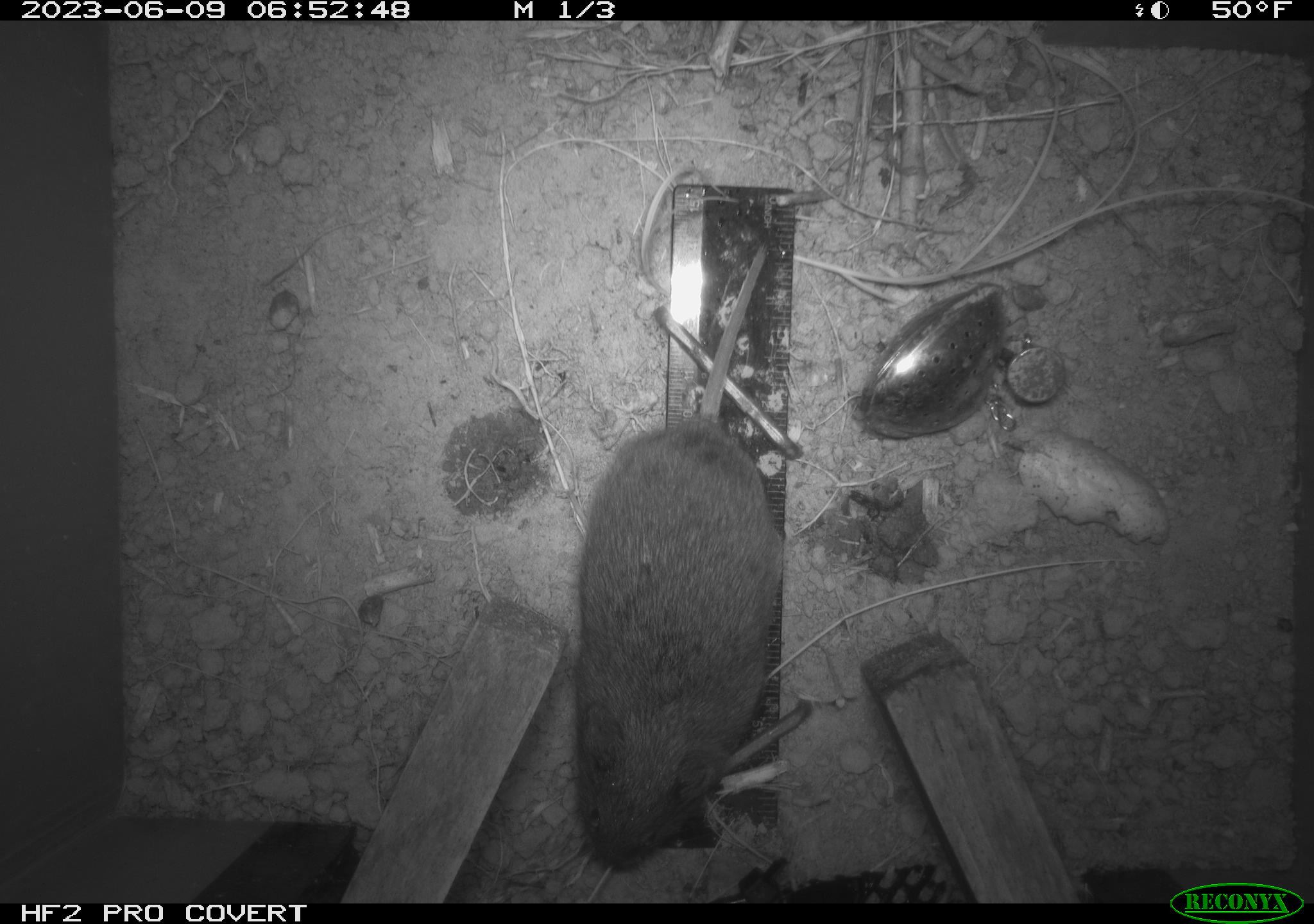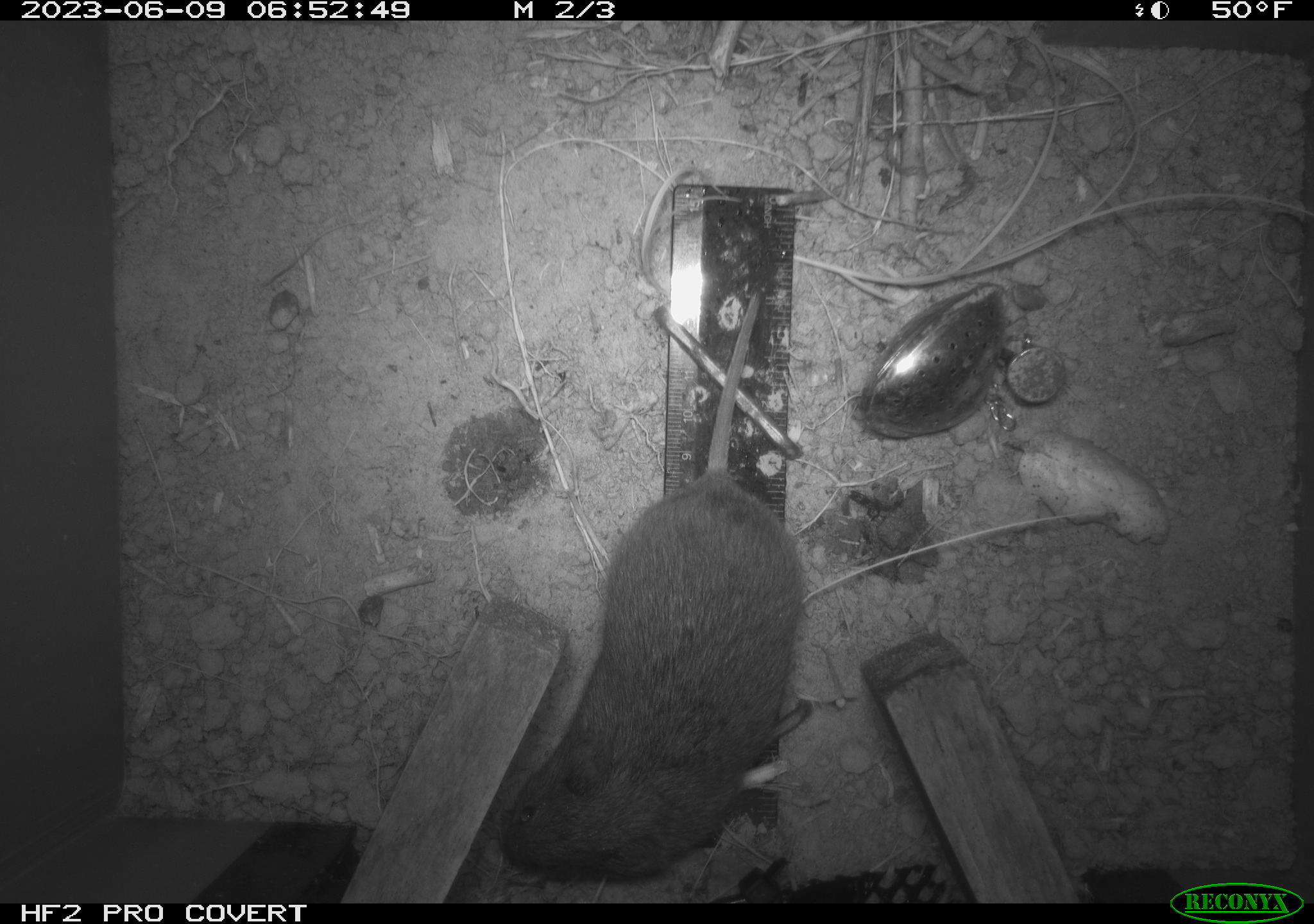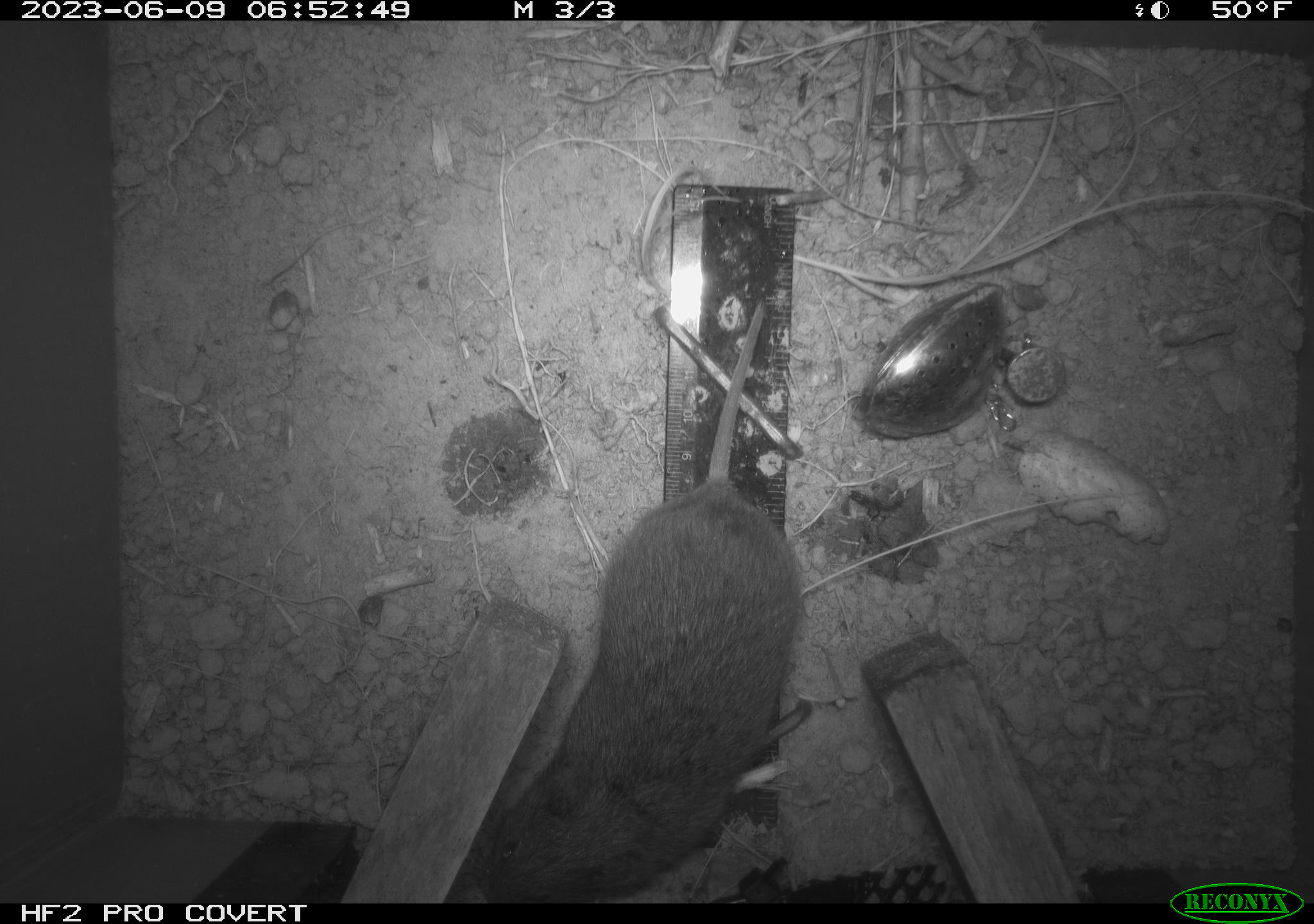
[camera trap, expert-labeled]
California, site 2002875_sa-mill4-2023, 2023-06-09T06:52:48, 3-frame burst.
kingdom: Animalia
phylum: Chordata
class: Mammalia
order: Rodentia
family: Cricetidae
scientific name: Arvicolinae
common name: voles, lemmings, and muskrats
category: arvicolinae subfamily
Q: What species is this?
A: Arvicolinae subfamily (voles, lemmings, and muskrats) (Arvicolinae).